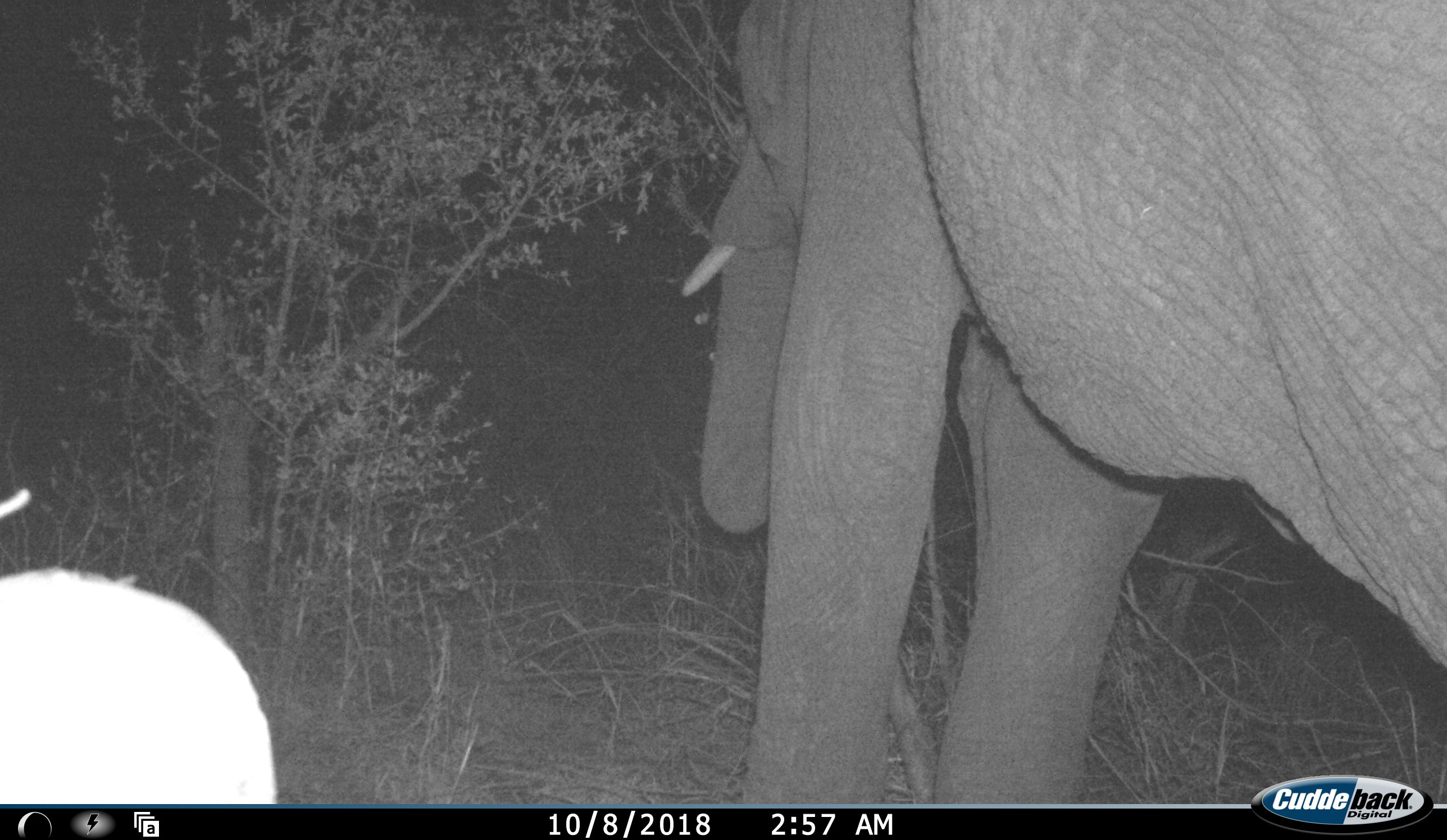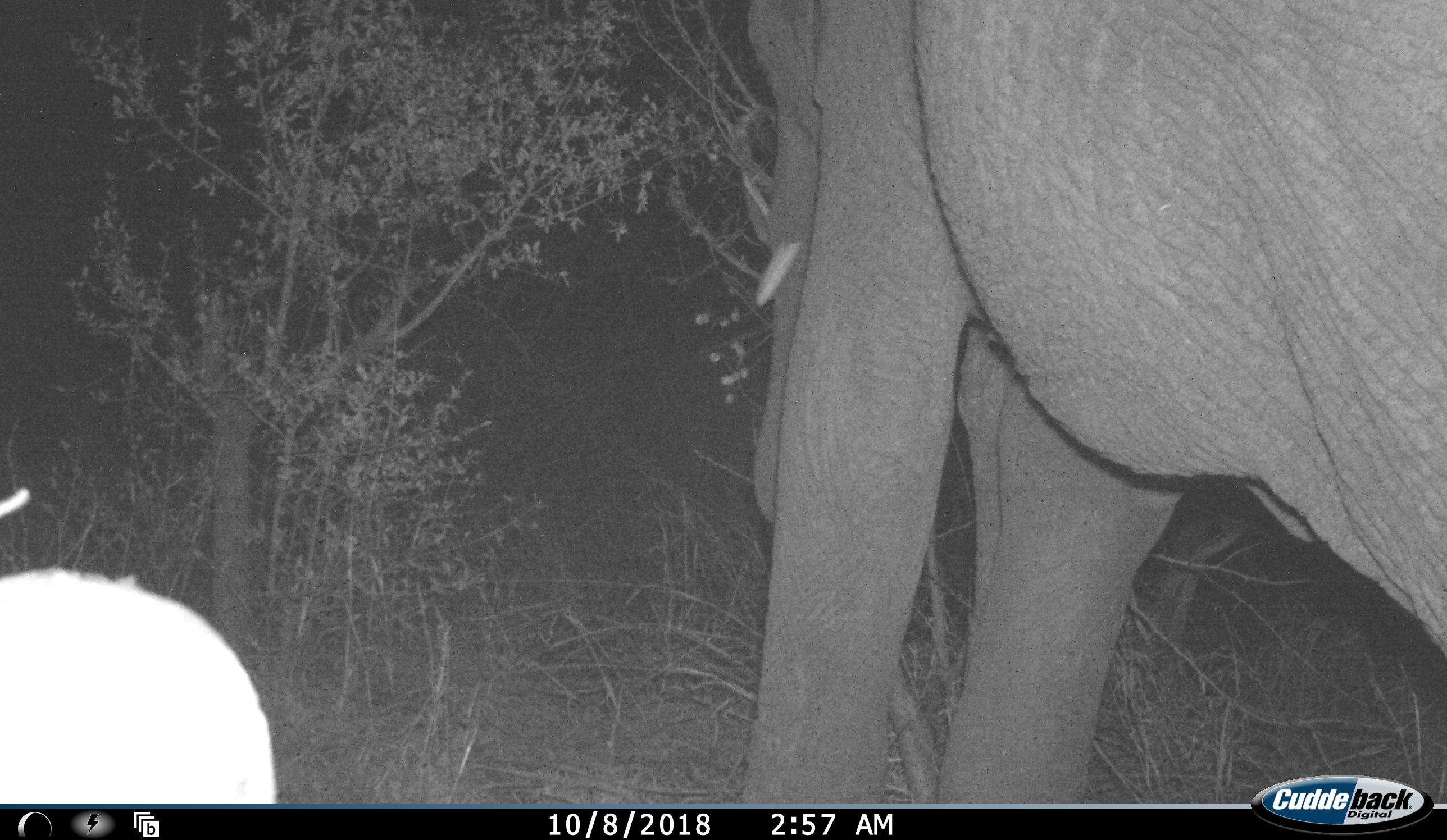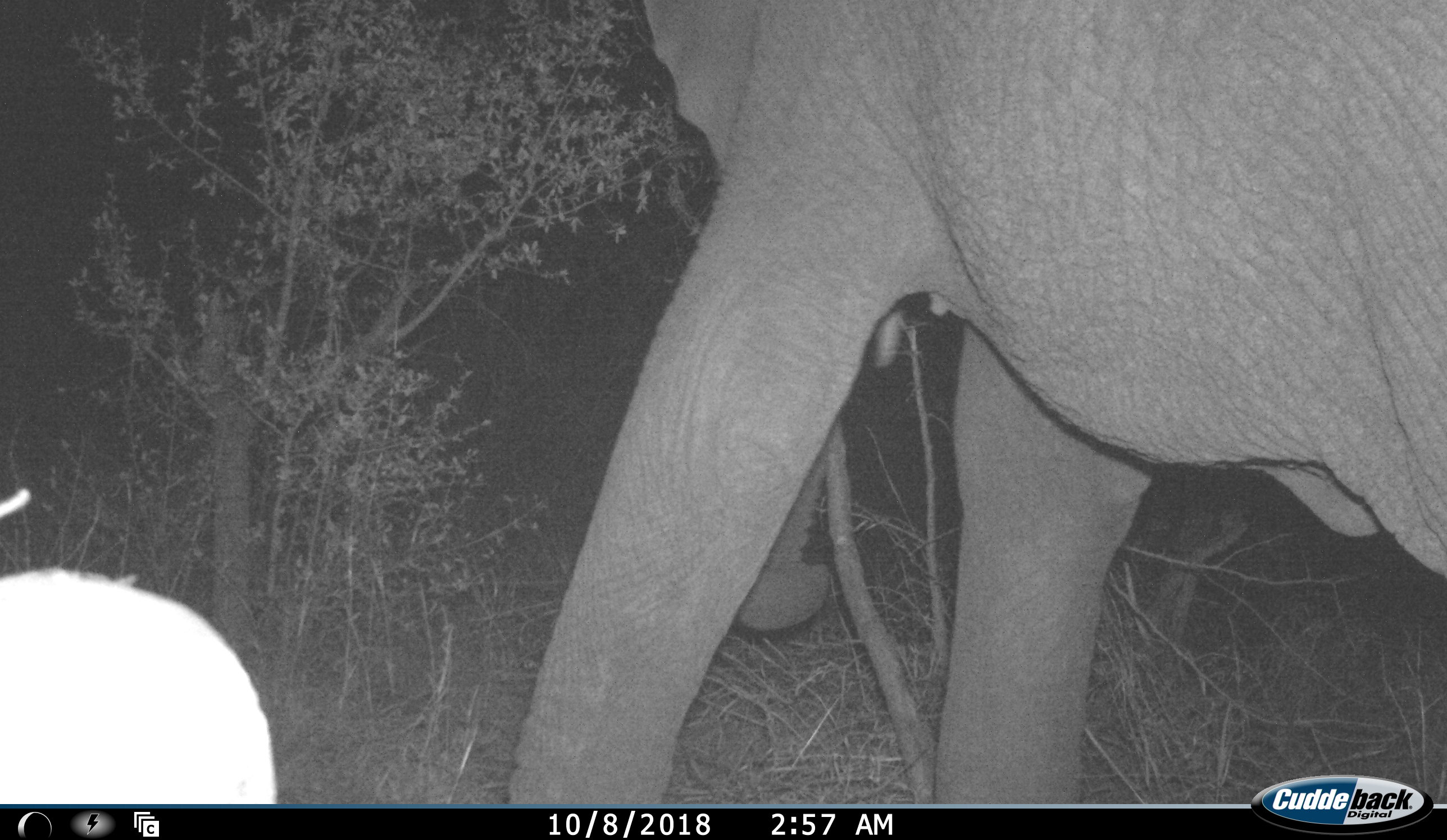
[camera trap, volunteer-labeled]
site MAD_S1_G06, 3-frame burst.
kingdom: Animalia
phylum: Chordata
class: Mammalia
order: Proboscidea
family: Elephantidae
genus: Loxodonta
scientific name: Loxodonta africana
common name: african bush elephant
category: elephant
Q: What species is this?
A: Elephant (african bush elephant) (Loxodonta africana).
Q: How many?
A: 1.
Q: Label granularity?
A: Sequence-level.